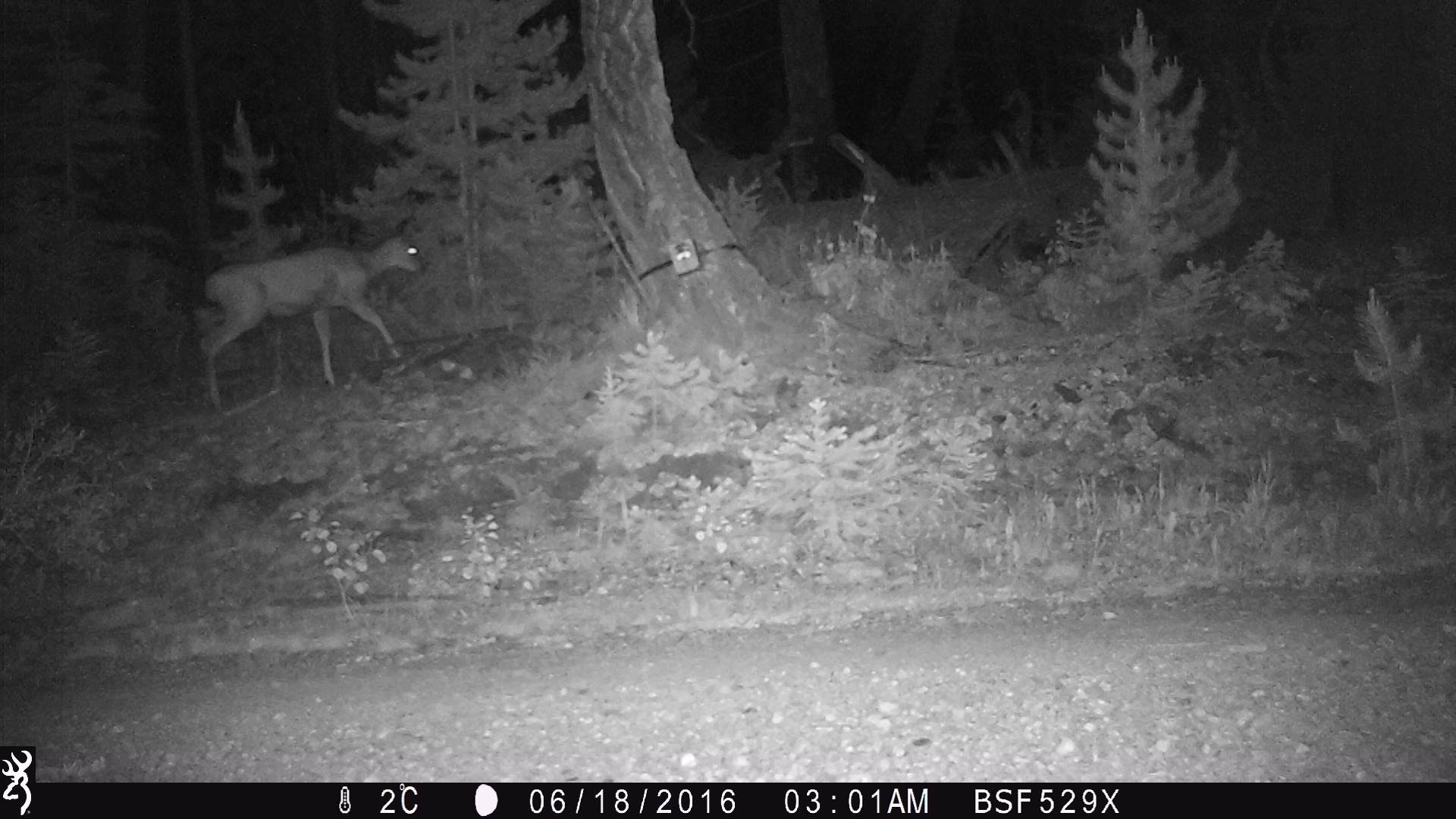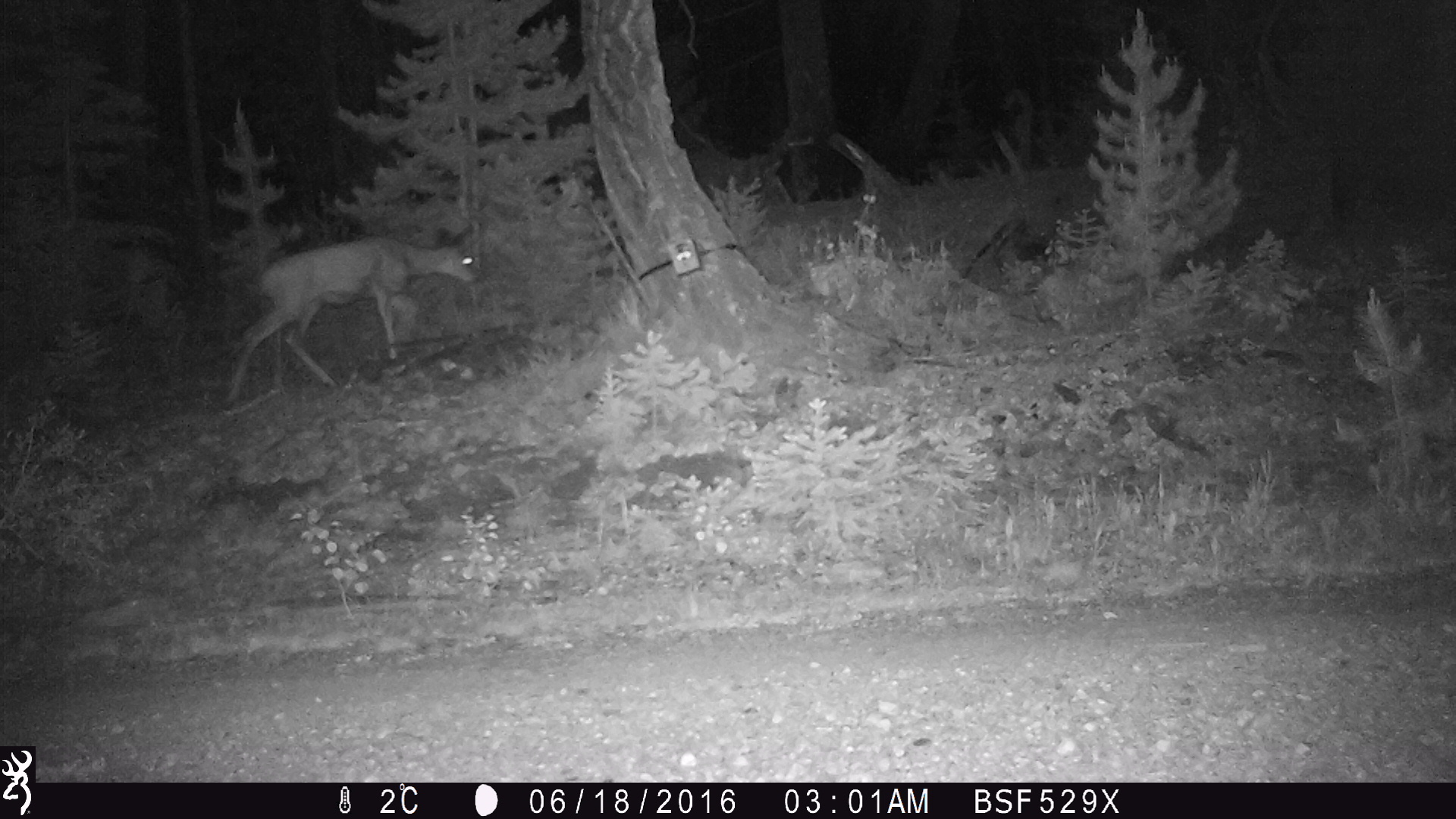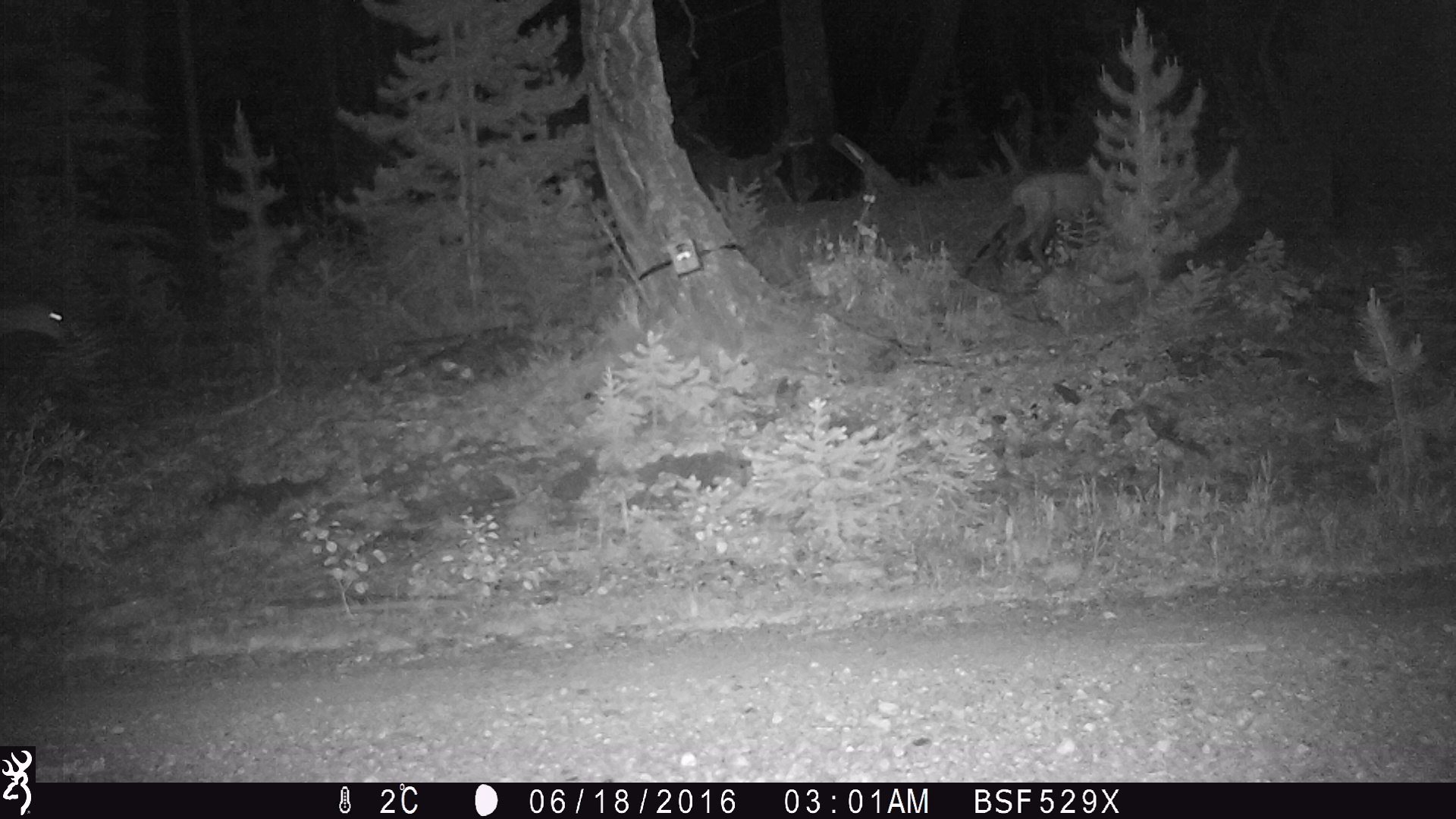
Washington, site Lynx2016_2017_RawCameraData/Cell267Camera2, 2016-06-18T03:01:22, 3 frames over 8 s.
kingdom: Animalia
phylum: Chordata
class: Mammalia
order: Artiodactyla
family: Cervidae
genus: Odocoileus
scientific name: Odocoileus hemionus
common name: mule deer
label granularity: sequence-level